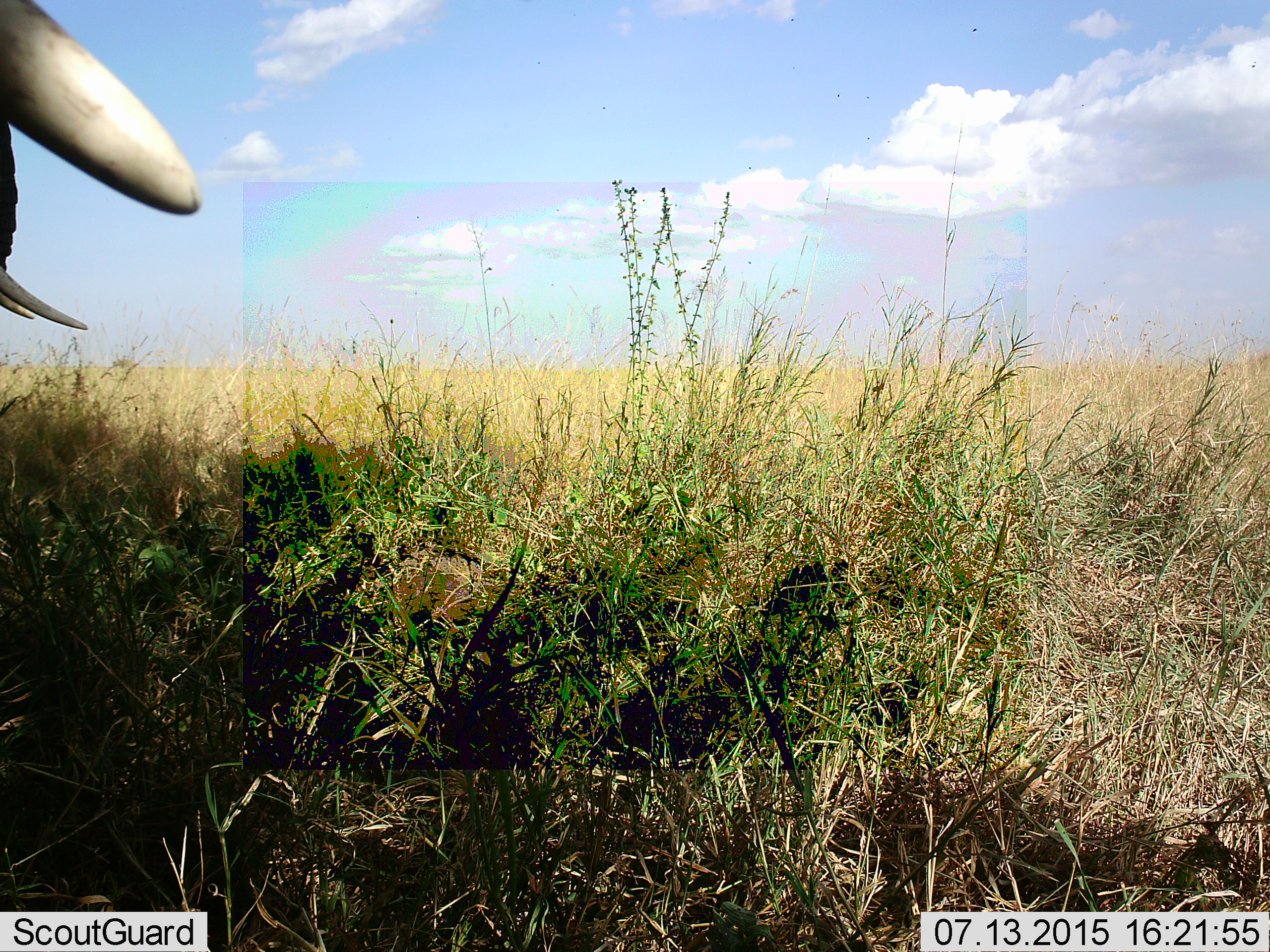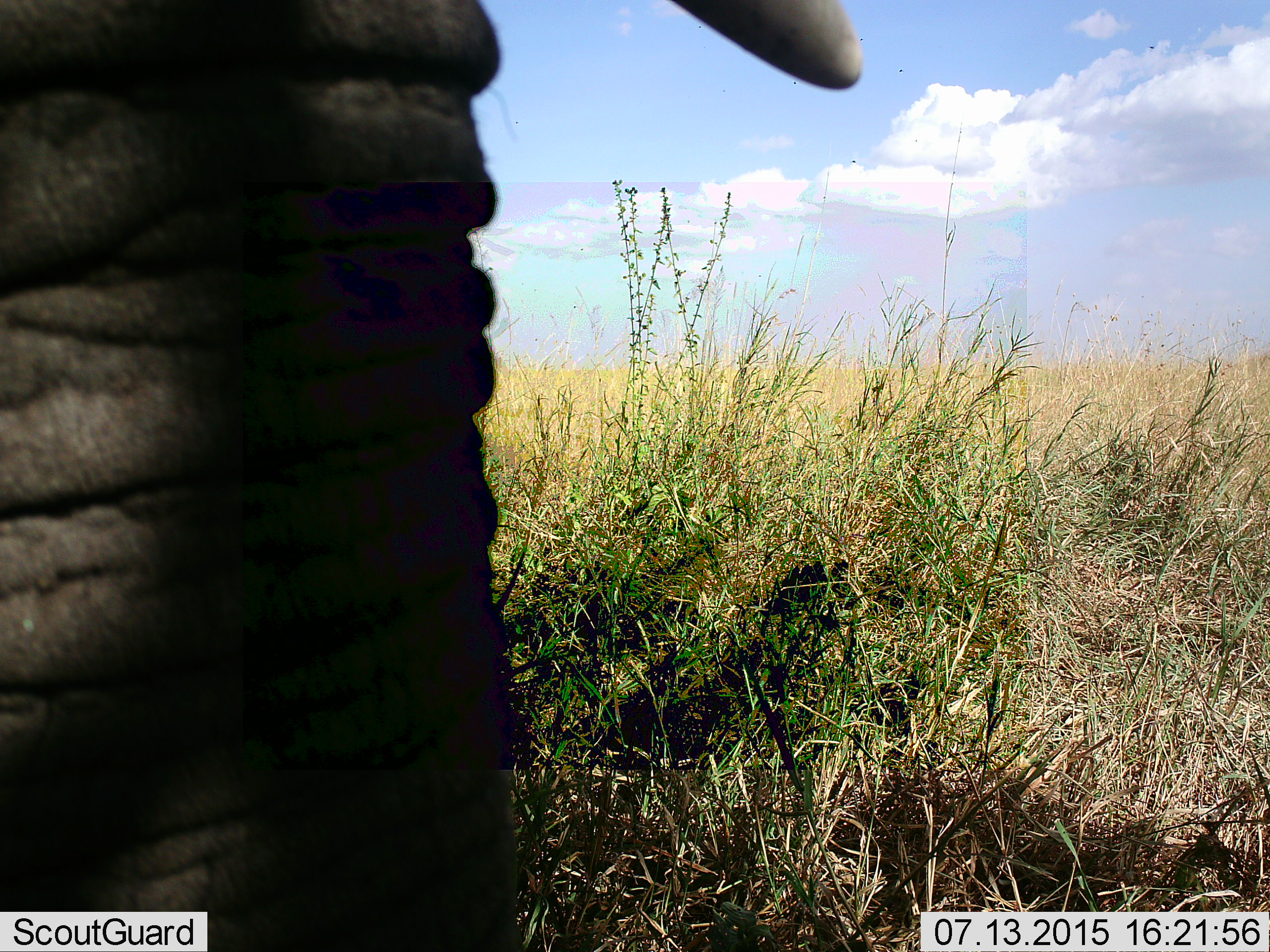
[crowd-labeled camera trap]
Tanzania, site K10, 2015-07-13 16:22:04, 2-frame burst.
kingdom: Animalia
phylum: Chordata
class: Mammalia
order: Proboscidea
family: Elephantidae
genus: Loxodonta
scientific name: Loxodonta africana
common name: african bush elephant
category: elephant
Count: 1.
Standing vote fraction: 60%.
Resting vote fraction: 0%.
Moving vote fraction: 50%.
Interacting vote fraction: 0%.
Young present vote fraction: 0%.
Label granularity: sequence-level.